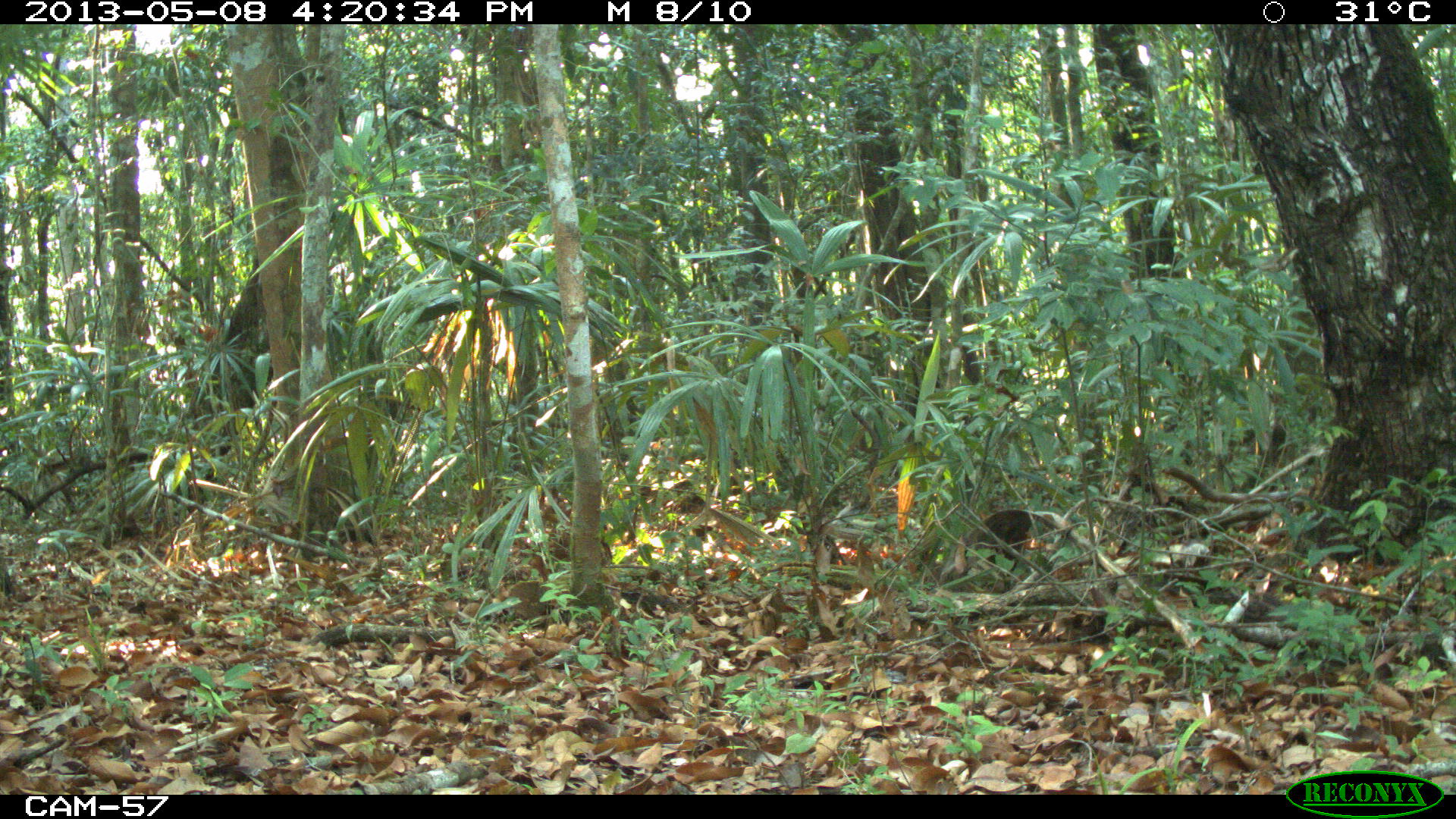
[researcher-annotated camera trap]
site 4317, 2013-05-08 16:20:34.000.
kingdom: Animalia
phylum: Chordata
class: Mammalia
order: Artiodactyla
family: Tayassuidae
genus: Pecari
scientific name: Pecari tajacu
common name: collared peccary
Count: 1.